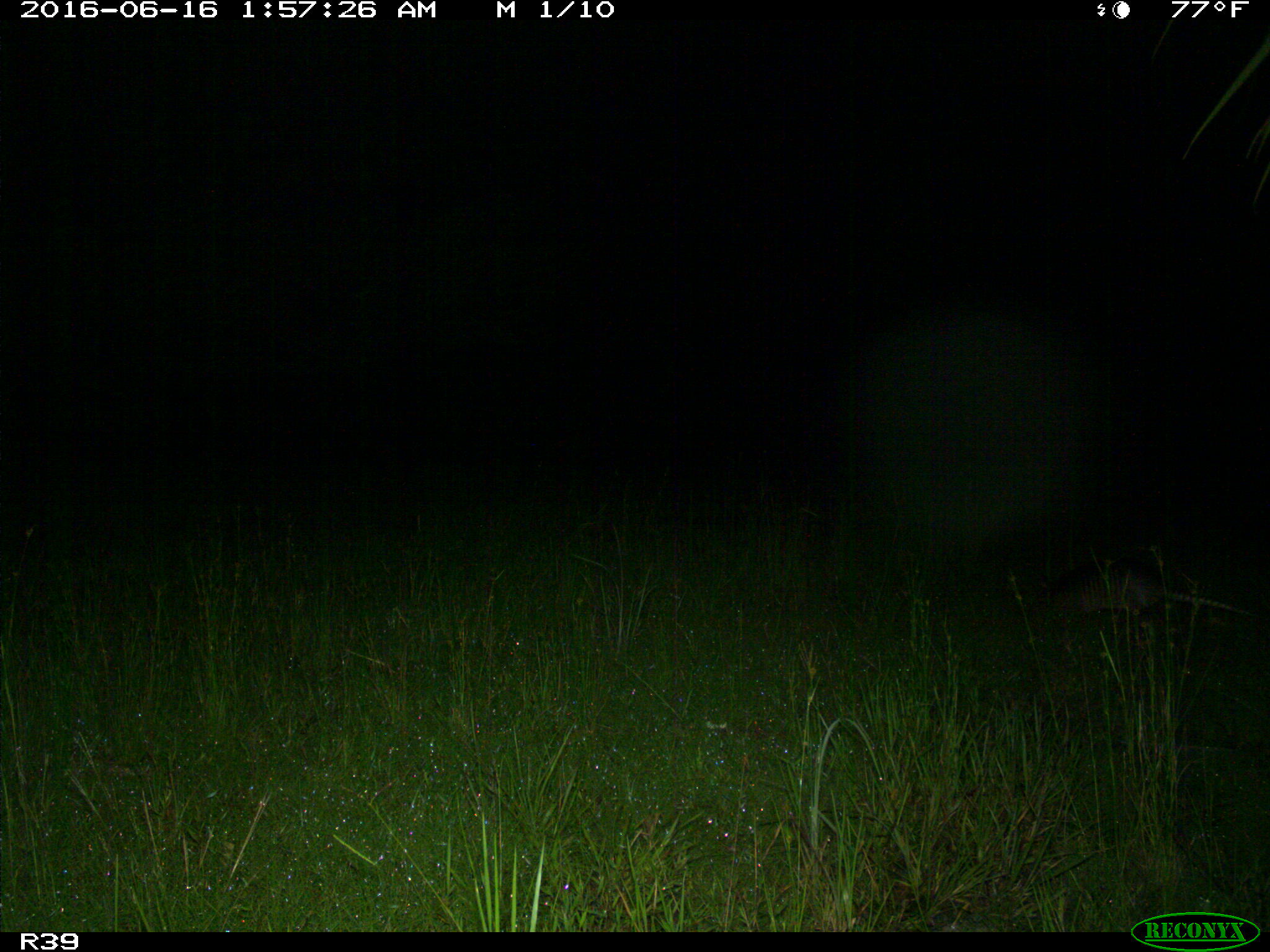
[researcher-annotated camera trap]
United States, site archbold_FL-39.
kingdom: Animalia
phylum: Chordata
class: Mammalia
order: Cingulata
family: Dasypodidae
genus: Dasypus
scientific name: Dasypus novemcinctus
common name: nine-banded armadillo